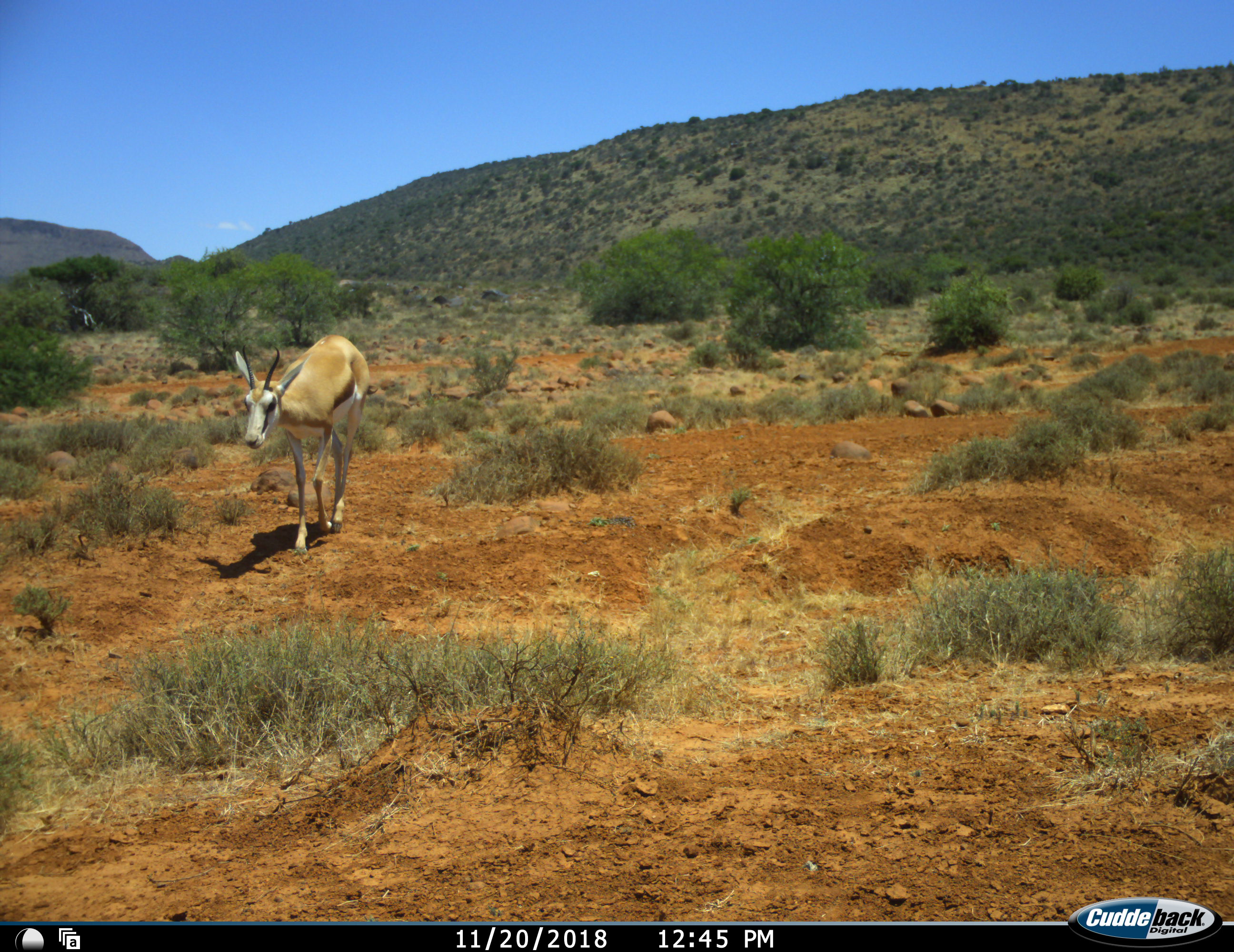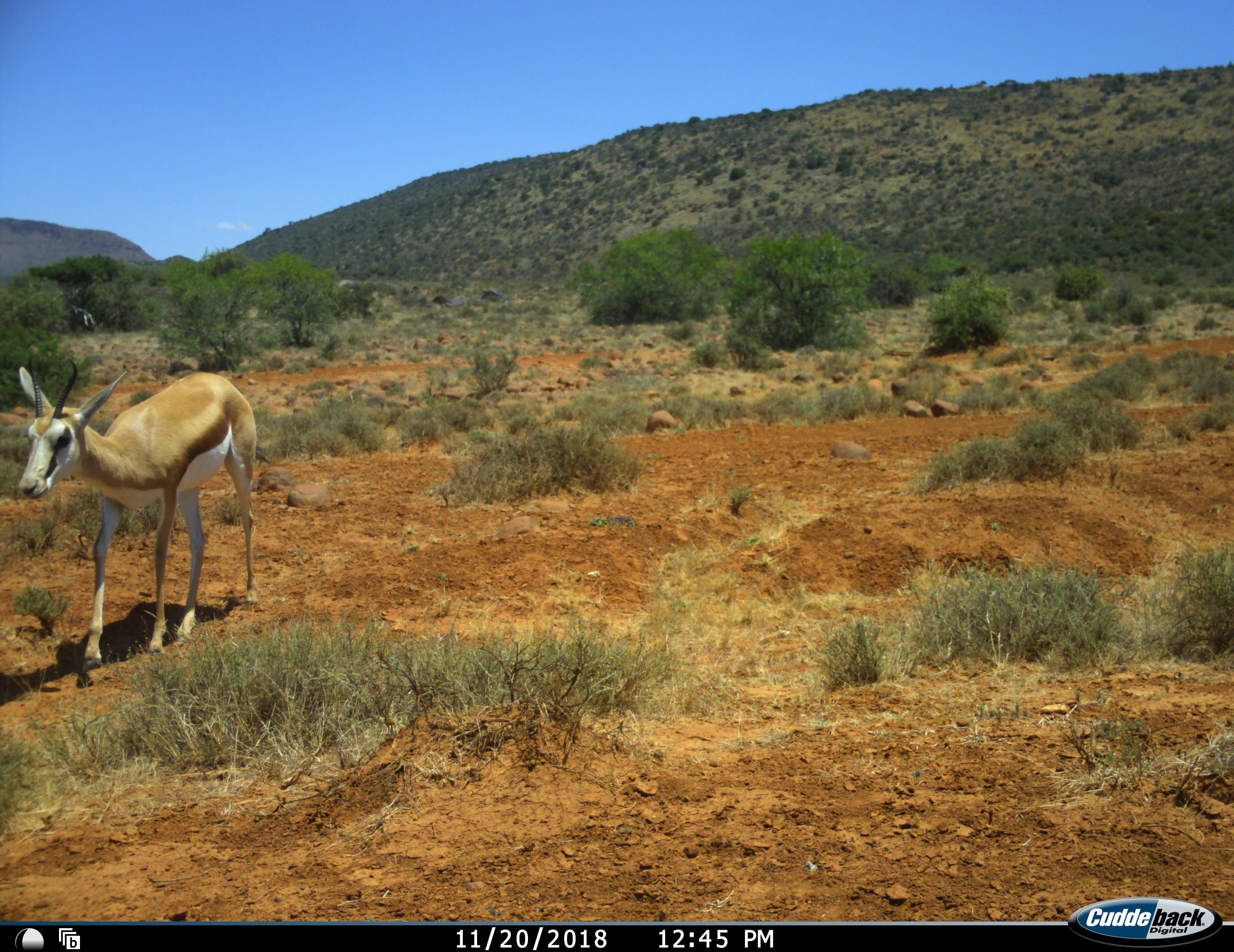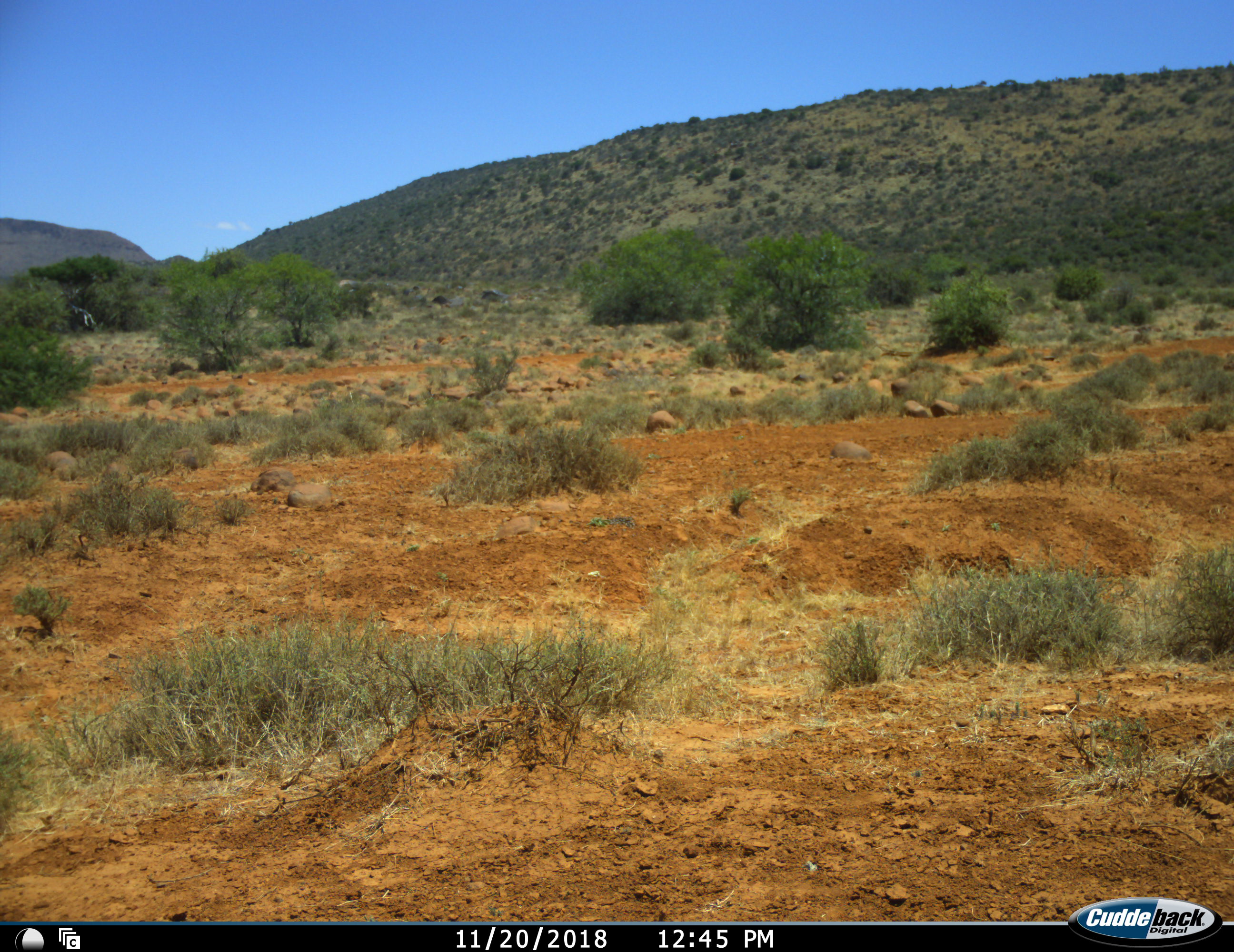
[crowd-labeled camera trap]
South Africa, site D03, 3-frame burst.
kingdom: Animalia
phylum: Chordata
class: Mammalia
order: Artiodactyla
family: Bovidae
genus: Antidorcas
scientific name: Antidorcas marsupialis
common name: springbok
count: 1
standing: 0%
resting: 0%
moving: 100%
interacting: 0%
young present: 0%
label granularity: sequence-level